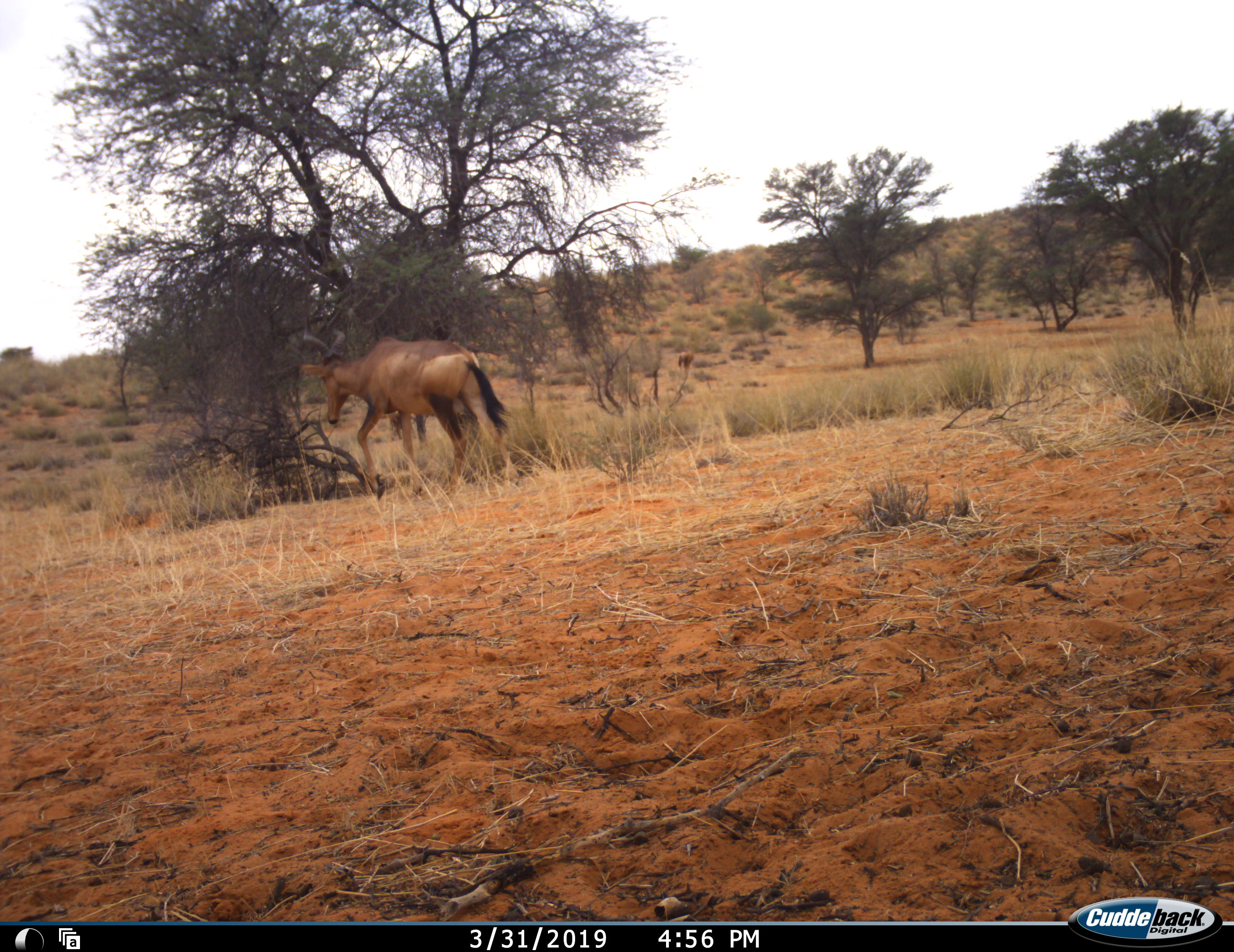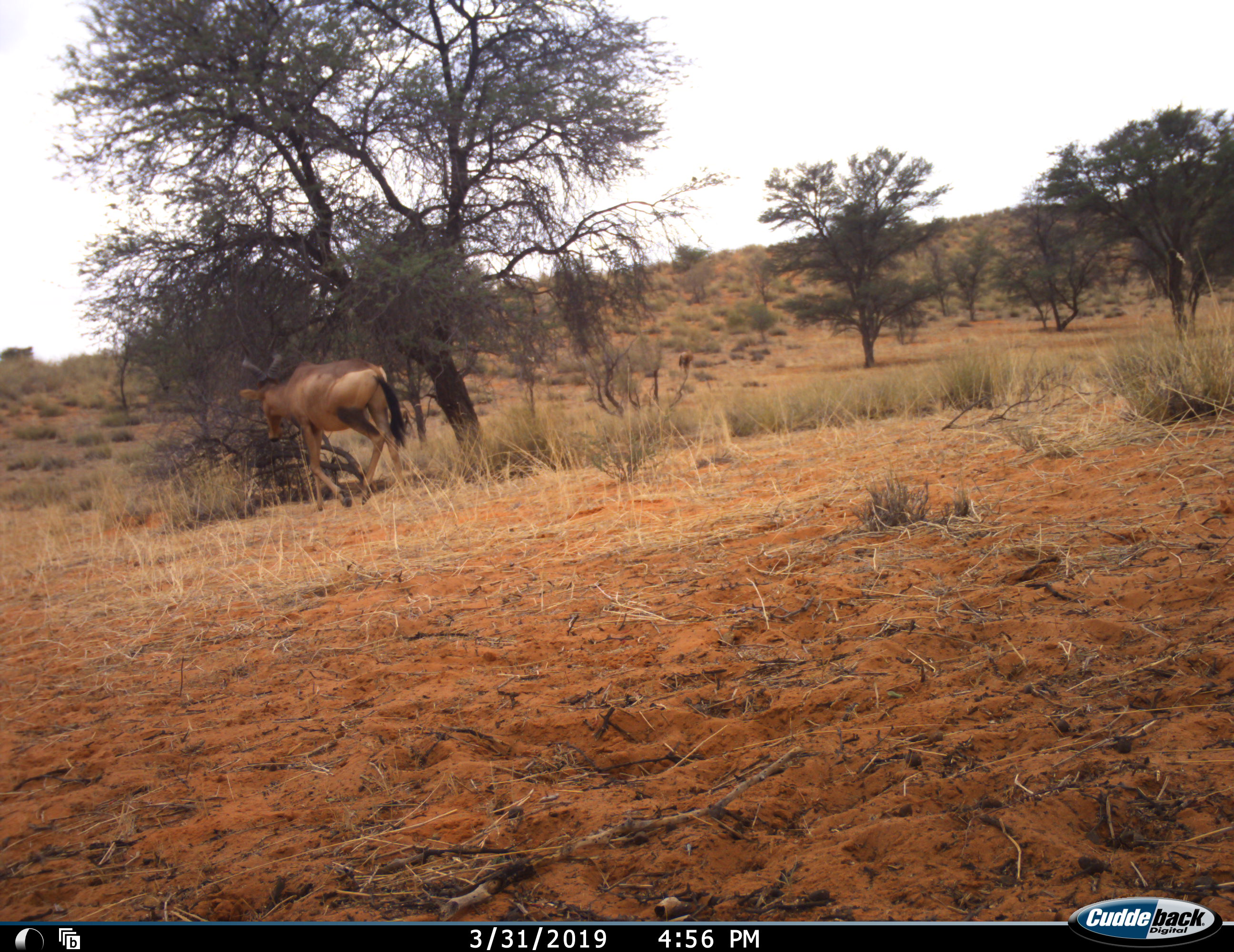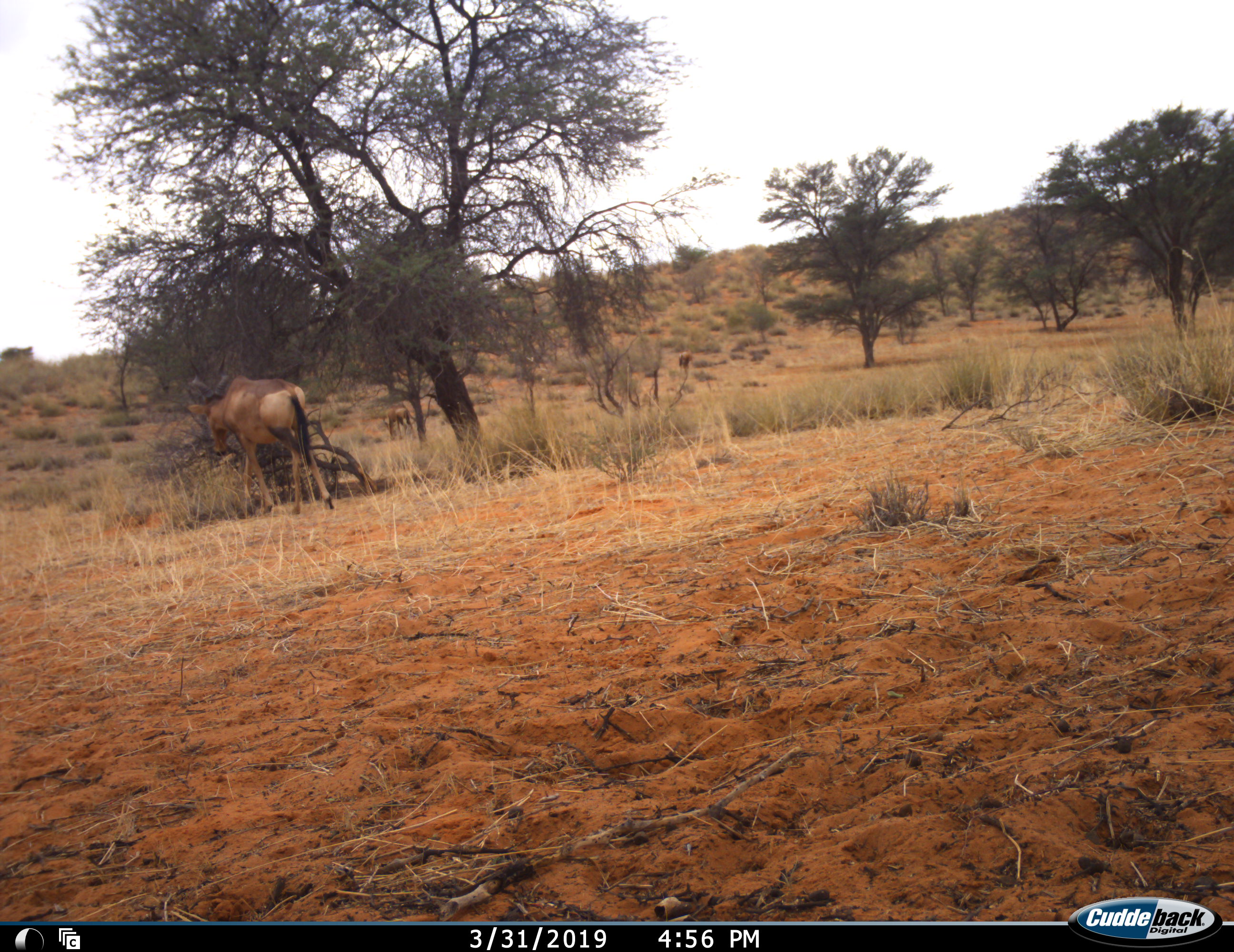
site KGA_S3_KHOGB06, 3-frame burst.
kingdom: Animalia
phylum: Chordata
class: Mammalia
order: Artiodactyla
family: Bovidae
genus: Alcelaphus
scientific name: Alcelaphus buselaphus caama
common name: red hartebeest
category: hartebeestred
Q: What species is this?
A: Hartebeestred (red hartebeest) (Alcelaphus buselaphus caama).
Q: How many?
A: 1.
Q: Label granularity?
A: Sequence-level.